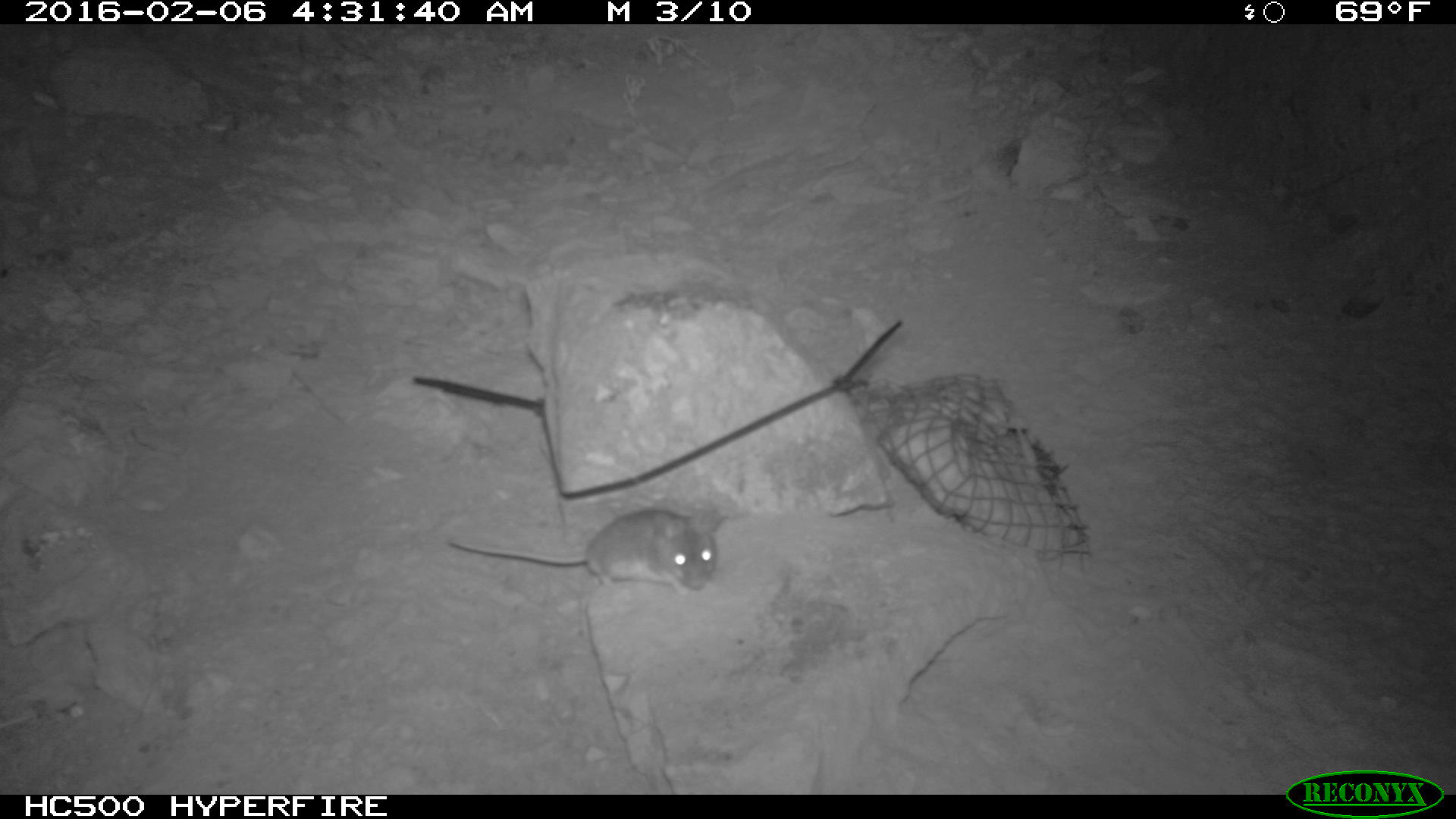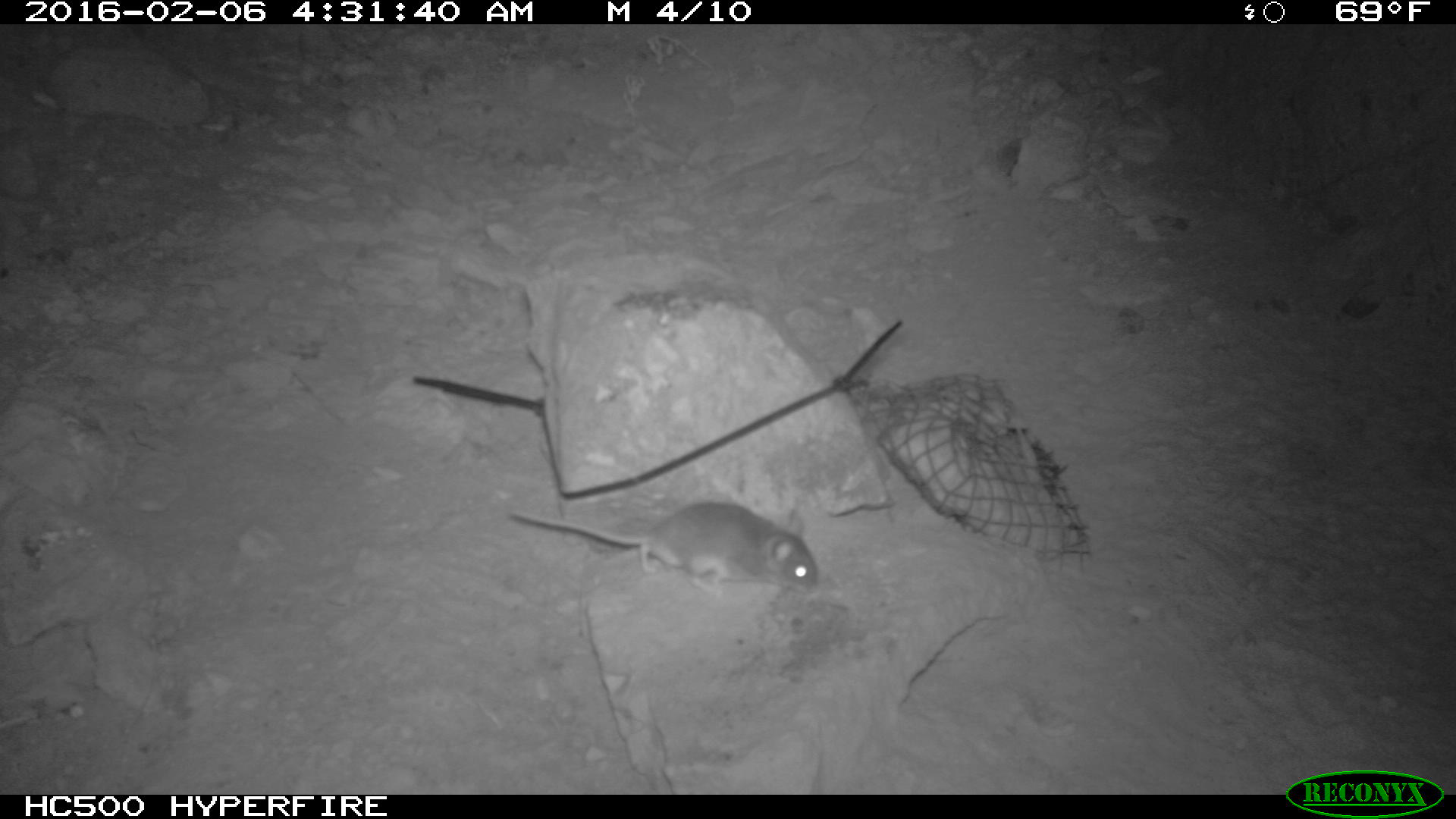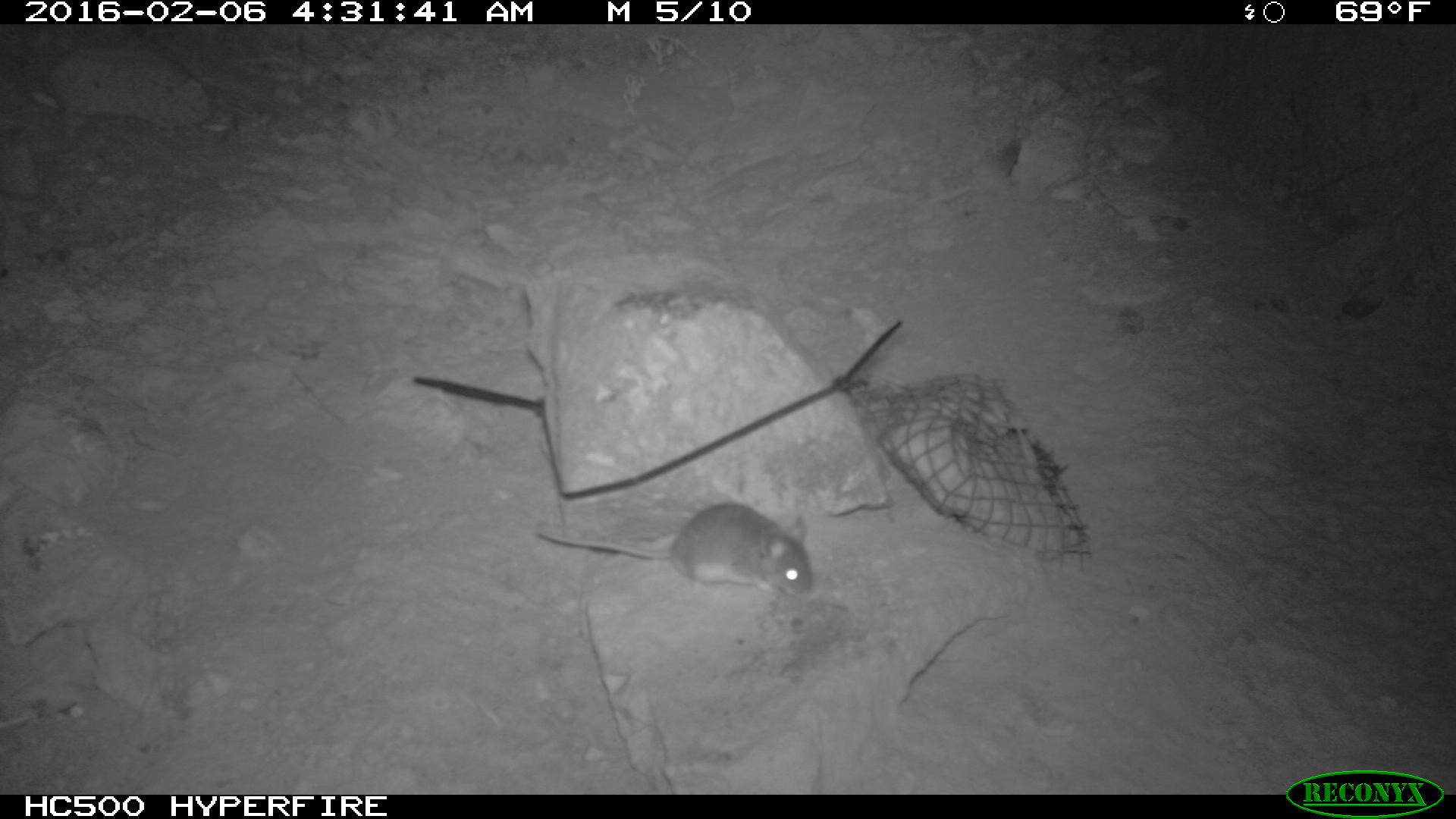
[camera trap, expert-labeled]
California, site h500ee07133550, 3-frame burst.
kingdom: Animalia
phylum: Chordata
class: Mammalia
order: Rodentia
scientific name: Rodentia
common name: rodent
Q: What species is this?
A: Rodent (Rodentia).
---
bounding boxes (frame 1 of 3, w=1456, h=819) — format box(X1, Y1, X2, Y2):
rodent: box(446, 504, 726, 596)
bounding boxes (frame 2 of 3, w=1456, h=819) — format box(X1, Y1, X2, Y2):
rodent: box(511, 500, 817, 597)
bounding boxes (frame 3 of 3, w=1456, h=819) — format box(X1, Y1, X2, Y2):
rodent: box(534, 500, 814, 597)